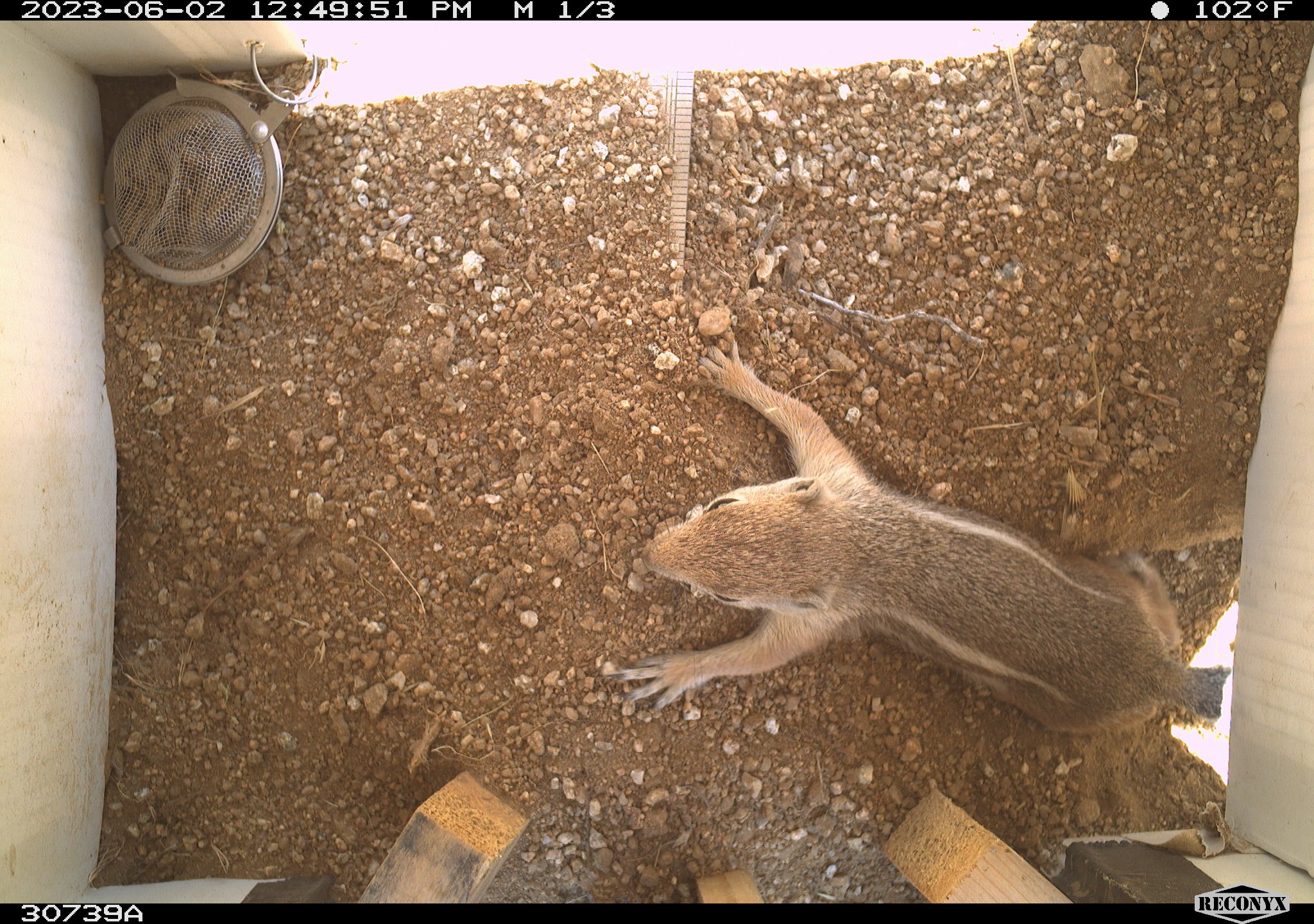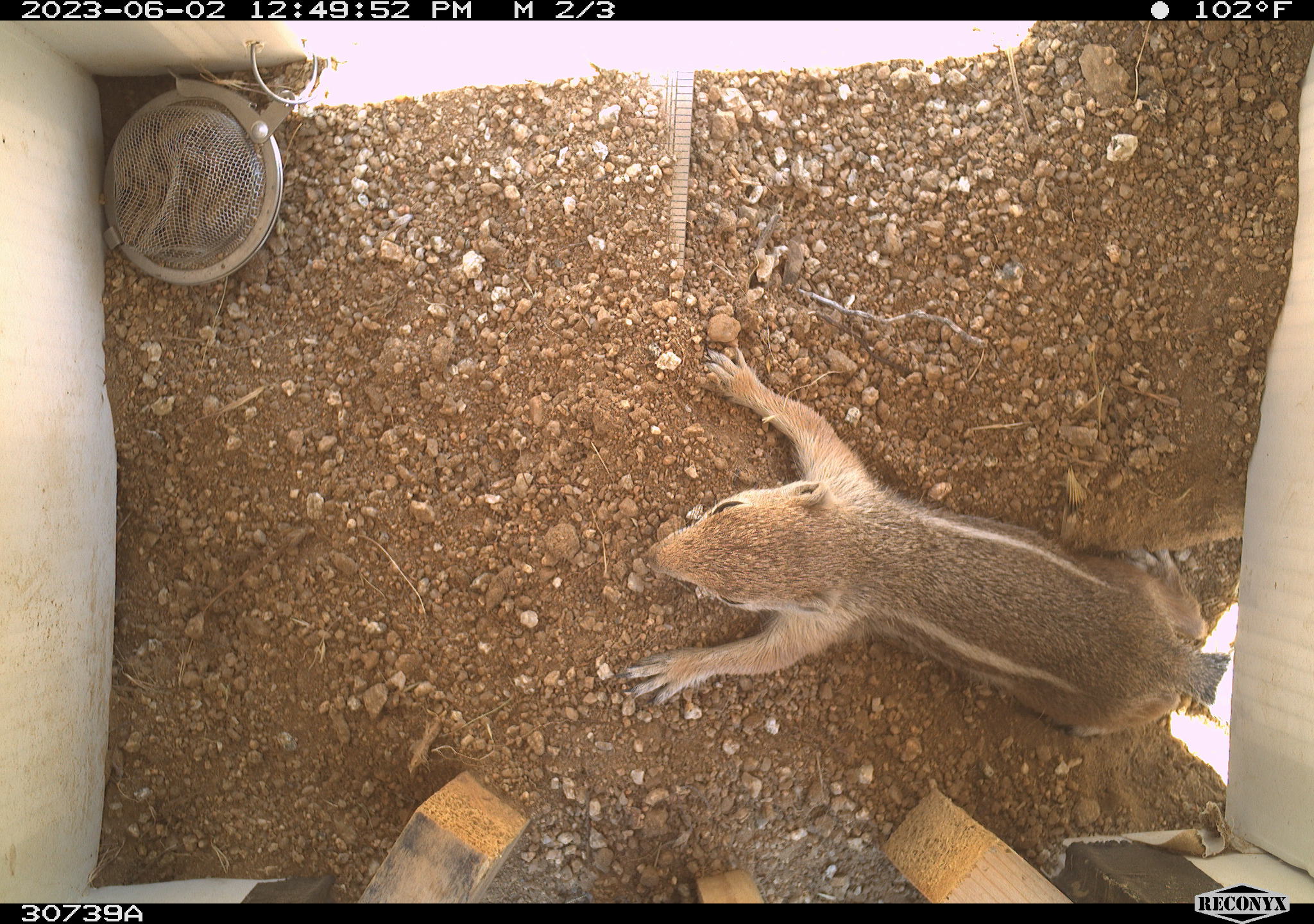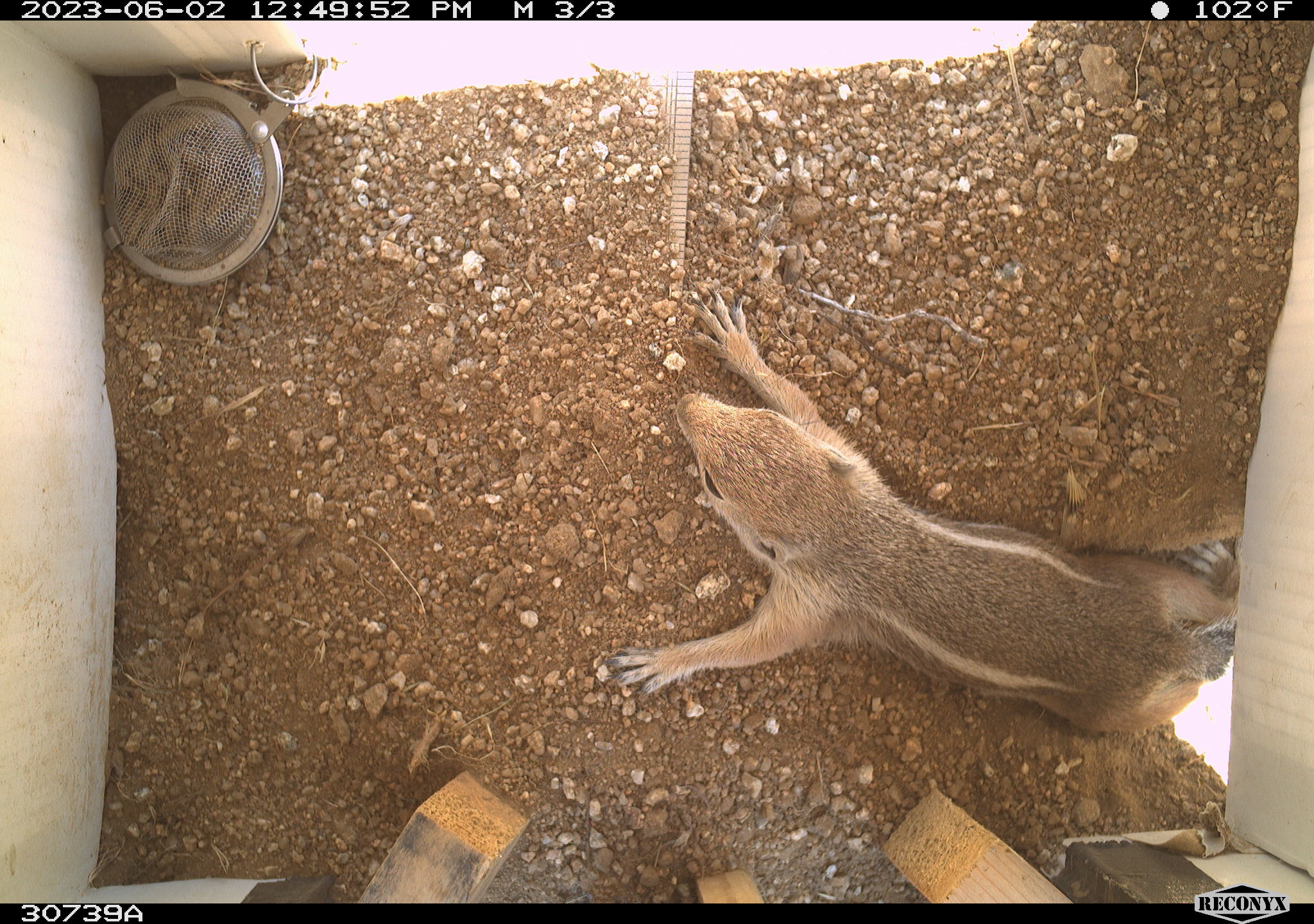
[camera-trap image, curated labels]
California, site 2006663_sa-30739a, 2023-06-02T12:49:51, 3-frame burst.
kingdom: Animalia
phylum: Chordata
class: Mammalia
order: Rodentia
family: Sciuridae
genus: Ammospermophilus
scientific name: Ammospermophilus leucurus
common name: white-tailed antelope squirrel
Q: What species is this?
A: White-tailed antelope squirrel (Ammospermophilus leucurus).